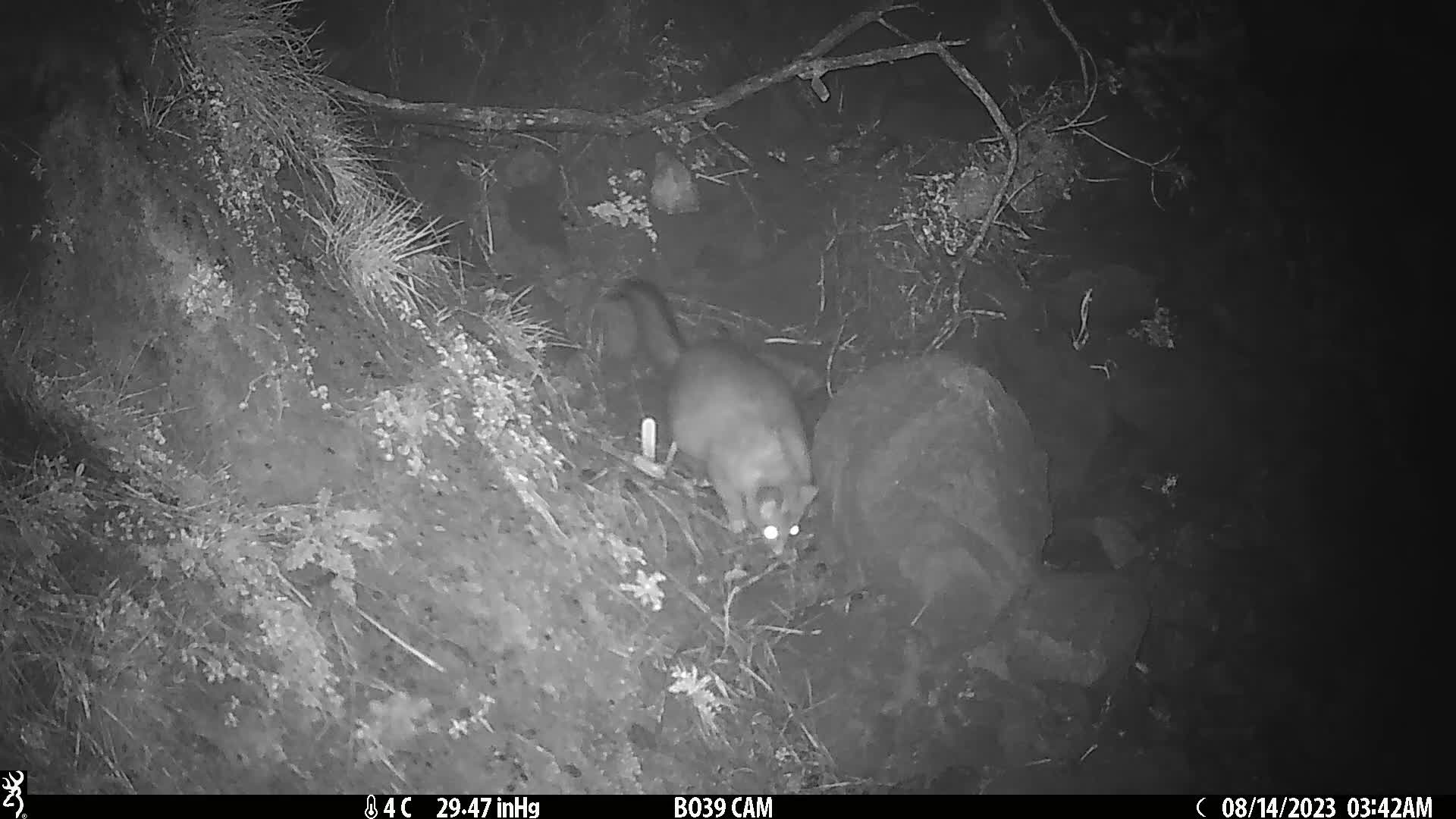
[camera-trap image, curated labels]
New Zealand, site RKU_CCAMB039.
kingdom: Animalia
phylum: Chordata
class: Mammalia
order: Diprotodontia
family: Phalangeridae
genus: Trichosurus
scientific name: Trichosurus vulpecula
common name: common brushtail possum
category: possum